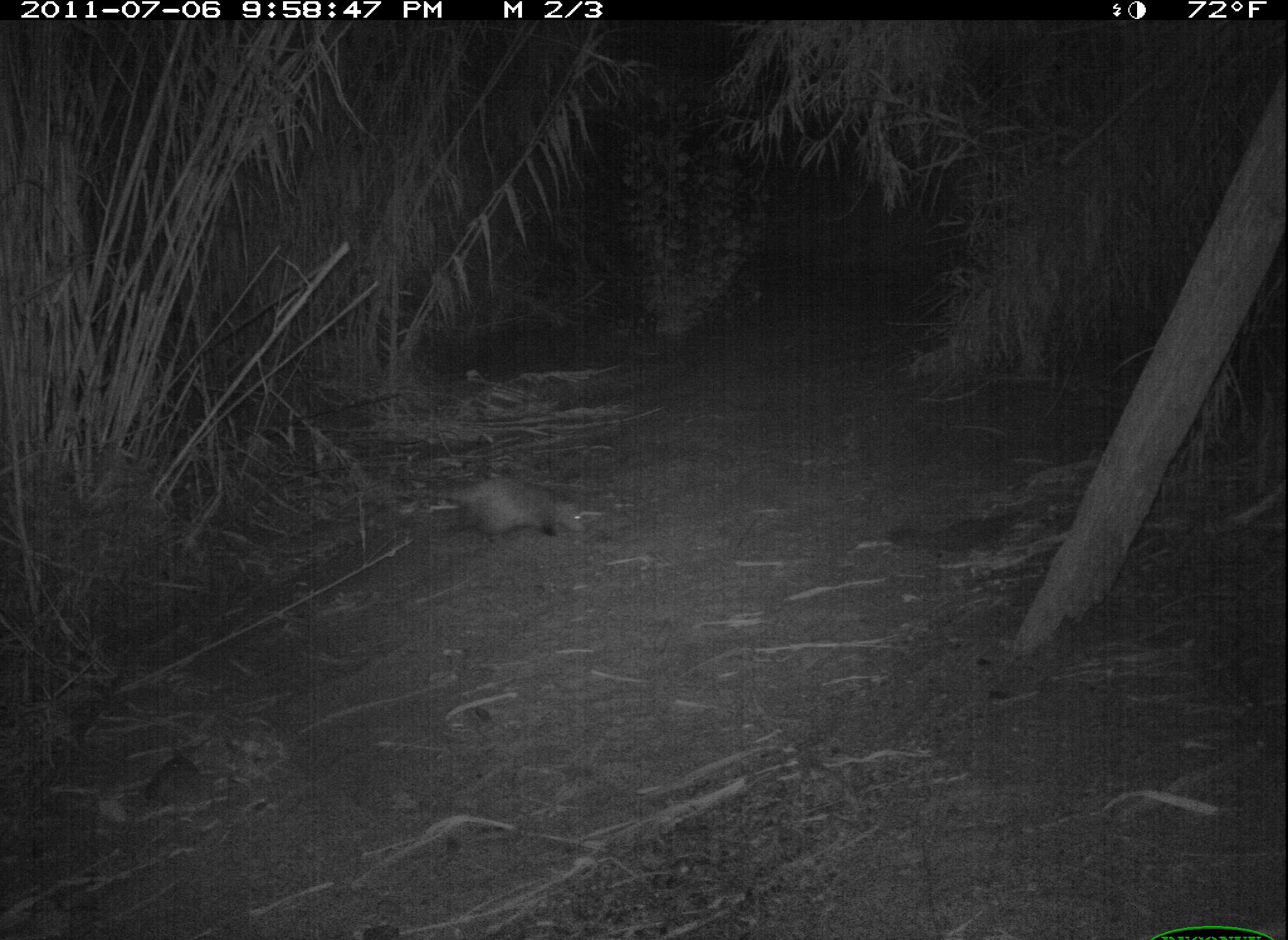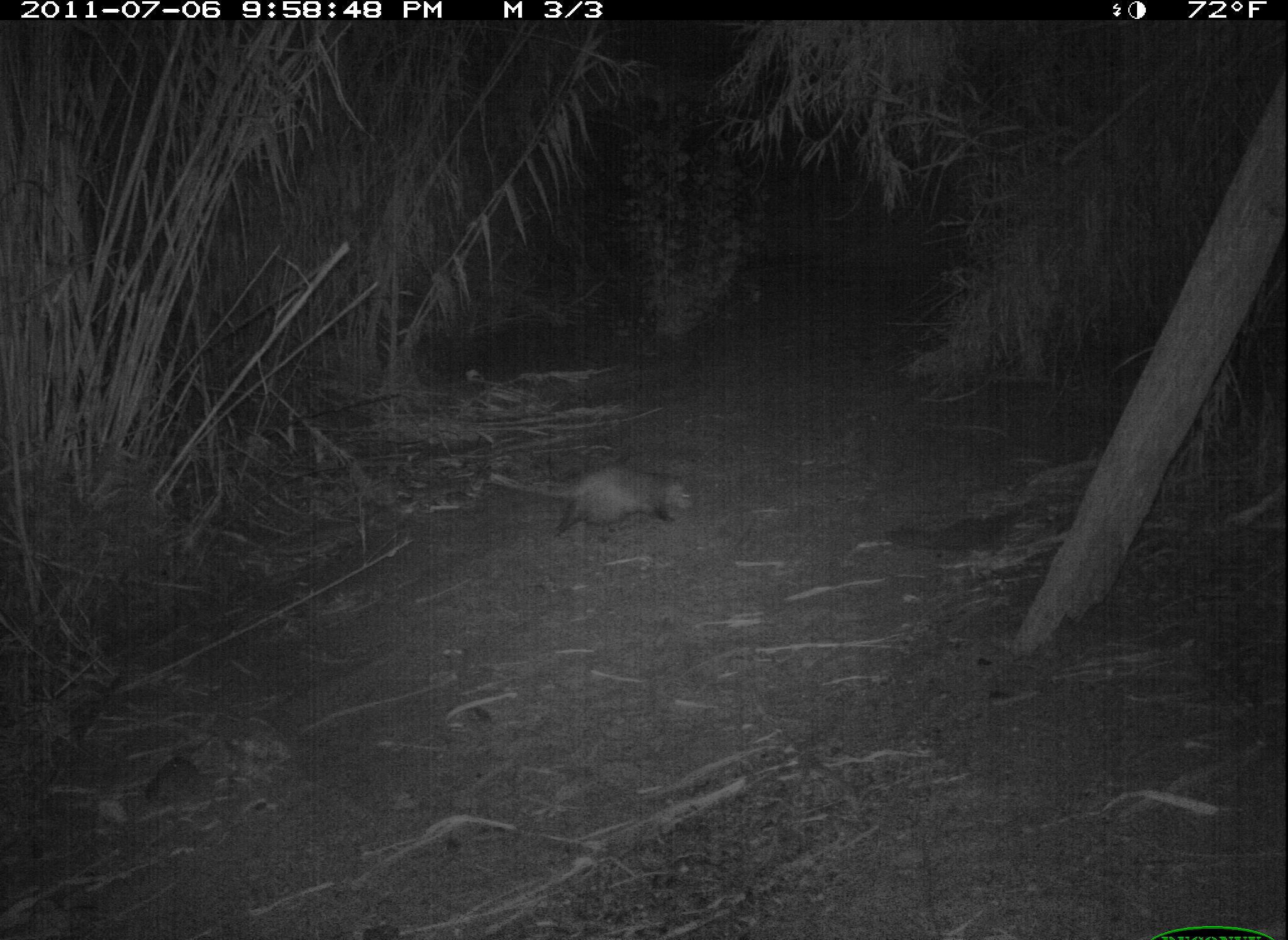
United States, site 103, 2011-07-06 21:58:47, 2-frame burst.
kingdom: Animalia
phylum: Chordata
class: Mammalia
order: Didelphimorphia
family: Didelphidae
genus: Didelphis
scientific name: Didelphis virginiana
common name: virginia opossum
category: opossum